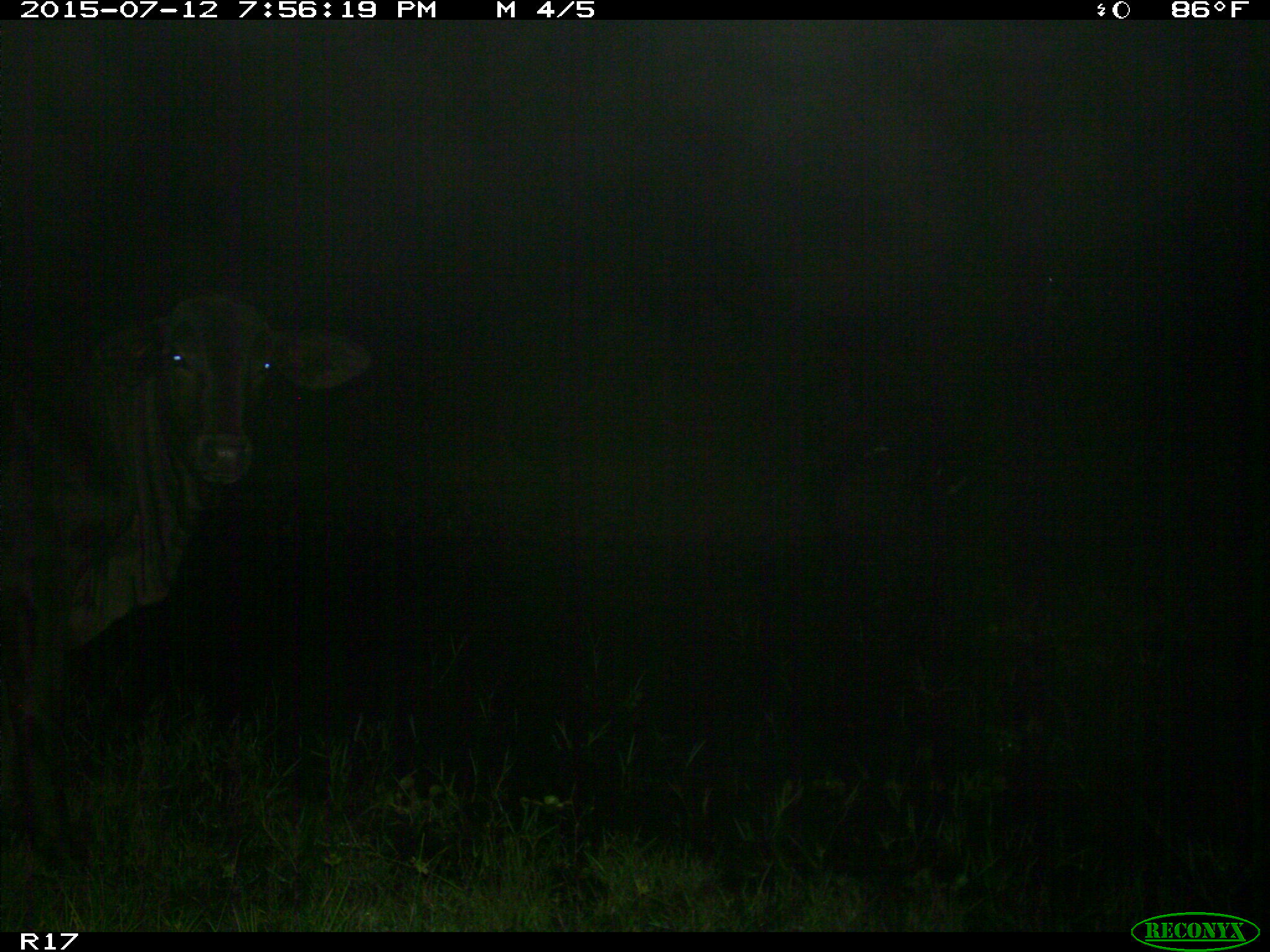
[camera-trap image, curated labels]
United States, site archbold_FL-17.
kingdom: Animalia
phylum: Chordata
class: Mammalia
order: Artiodactyla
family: Bovidae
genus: Bos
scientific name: Bos taurus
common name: domestic cow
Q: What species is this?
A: Bos taurus (domestic cow).